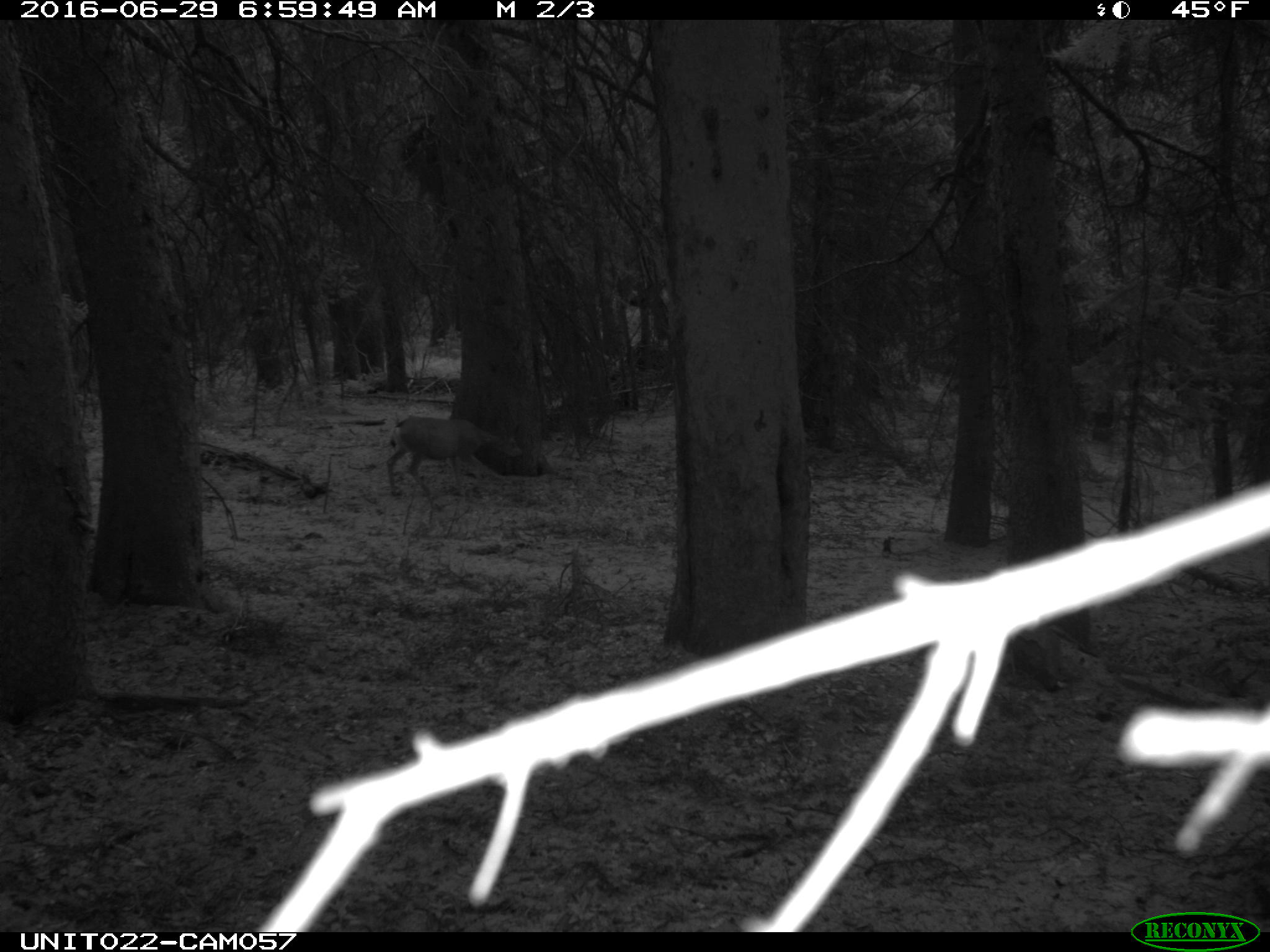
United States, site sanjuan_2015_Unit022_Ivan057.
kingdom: Animalia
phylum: Chordata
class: Mammalia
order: Artiodactyla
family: Cervidae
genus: Odocoileus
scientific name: Odocoileus hemionus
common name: mule deer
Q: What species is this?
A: Odocoileus hemionus (mule deer).